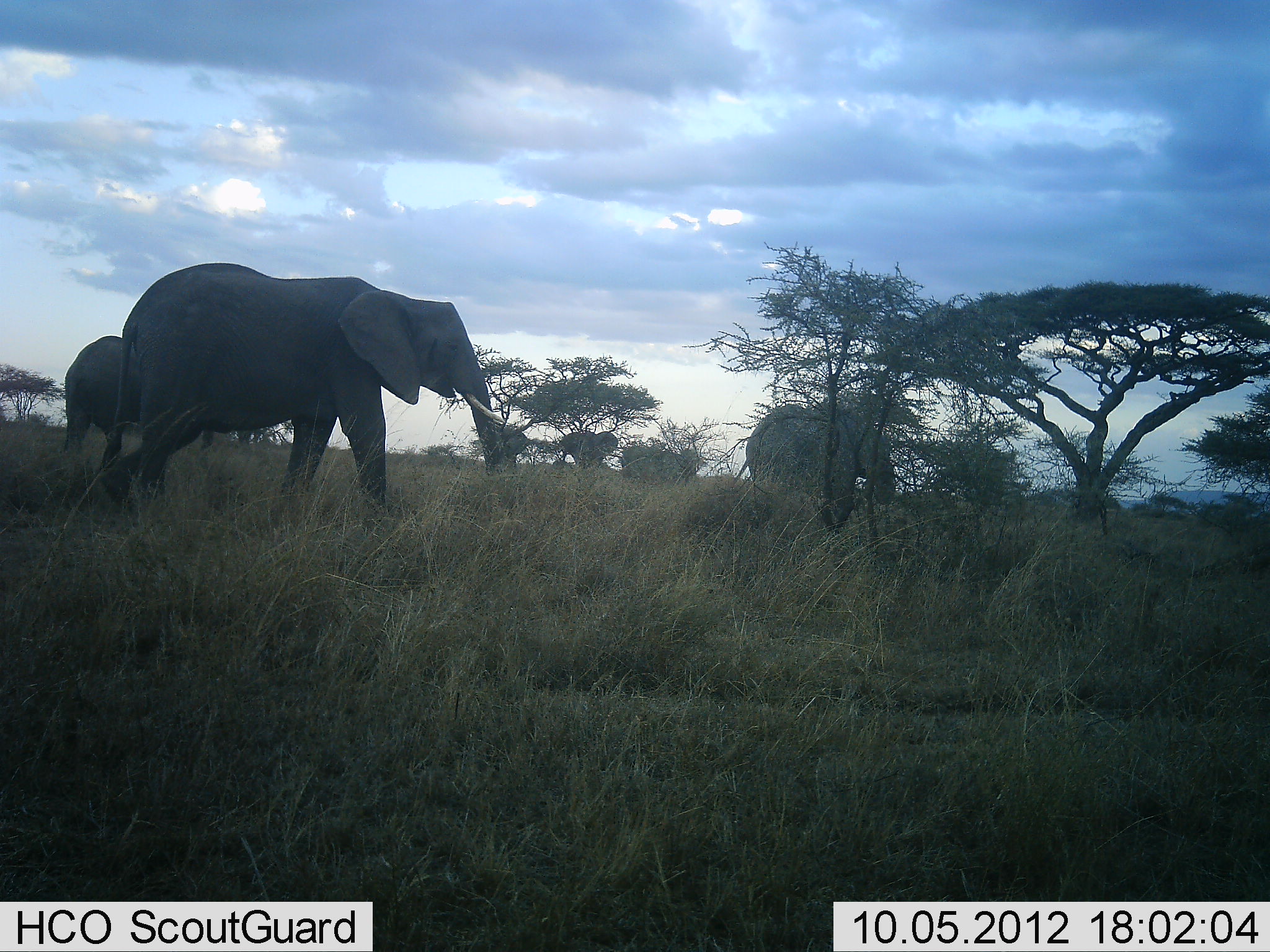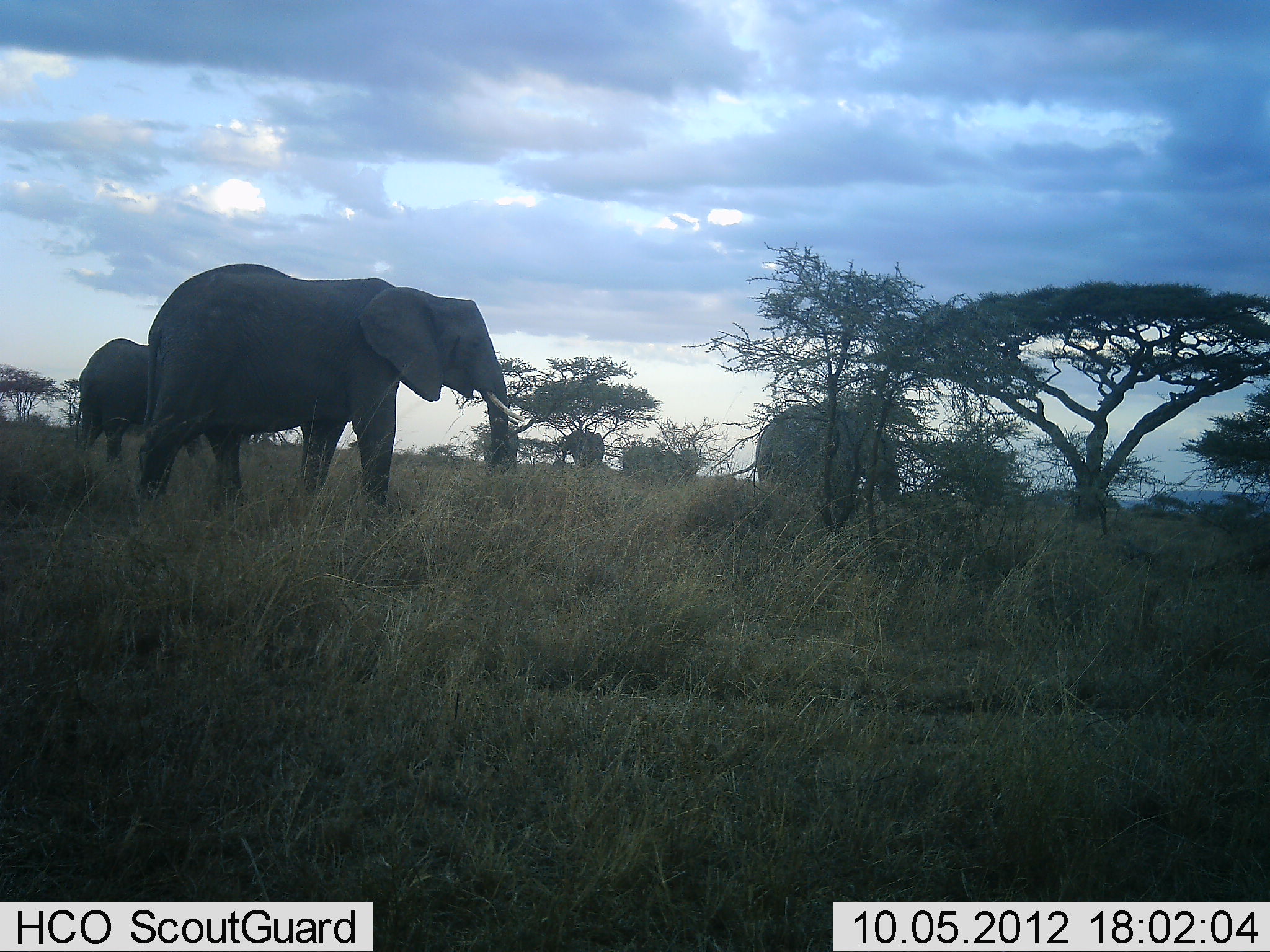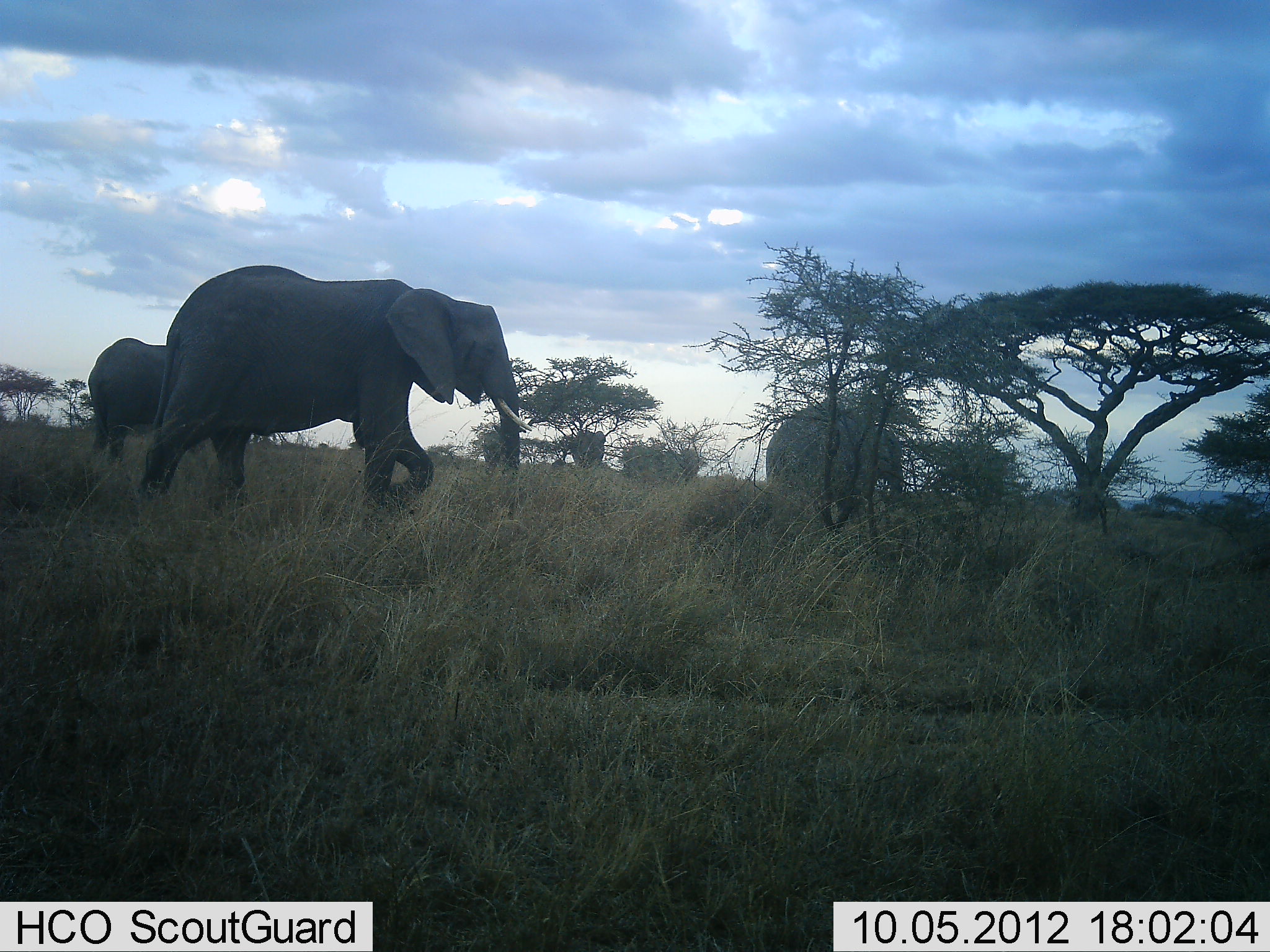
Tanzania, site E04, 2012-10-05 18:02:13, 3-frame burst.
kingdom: Animalia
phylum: Chordata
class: Mammalia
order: Proboscidea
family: Elephantidae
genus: Loxodonta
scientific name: Loxodonta africana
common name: african bush elephant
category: elephant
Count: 4.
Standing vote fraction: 70%.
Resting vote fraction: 0%.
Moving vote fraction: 90%.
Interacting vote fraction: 0%.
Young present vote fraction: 0%.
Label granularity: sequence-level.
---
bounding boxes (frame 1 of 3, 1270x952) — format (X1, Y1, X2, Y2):
animal: (95, 262, 510, 520); (64, 330, 215, 473); (744, 401, 895, 532); (557, 429, 620, 467)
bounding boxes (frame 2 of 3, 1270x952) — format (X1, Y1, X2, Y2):
animal: (137, 262, 523, 537); (716, 396, 907, 523); (72, 335, 201, 464); (561, 425, 610, 471)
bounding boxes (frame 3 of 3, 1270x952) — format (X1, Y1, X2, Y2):
animal: (140, 265, 531, 516); (764, 395, 907, 519); (87, 336, 184, 464); (566, 427, 605, 467)